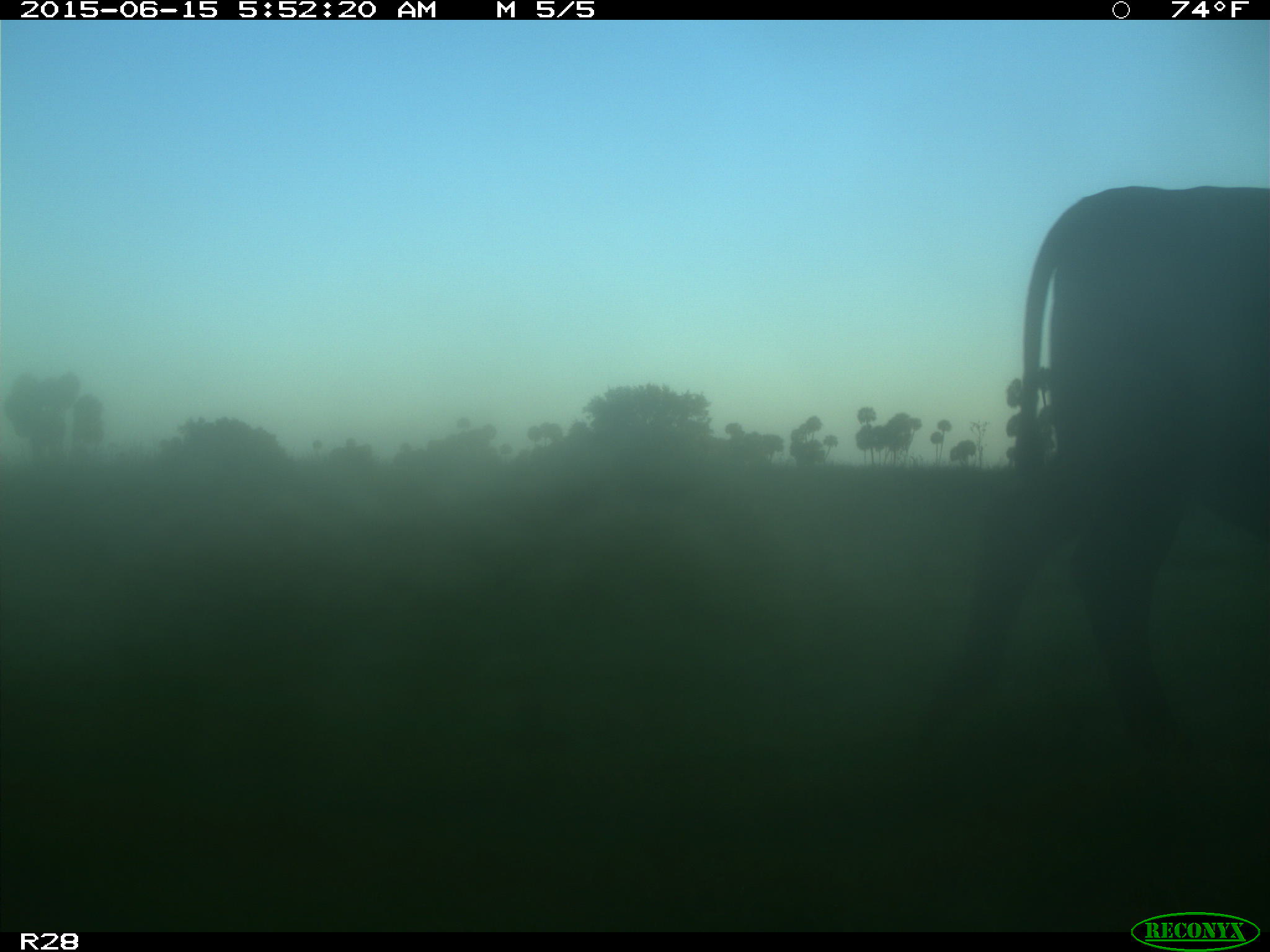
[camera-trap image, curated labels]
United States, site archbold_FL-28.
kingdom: Animalia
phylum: Chordata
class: Mammalia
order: Artiodactyla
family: Bovidae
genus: Bos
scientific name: Bos taurus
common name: domestic cow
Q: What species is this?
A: Bos taurus (domestic cow).